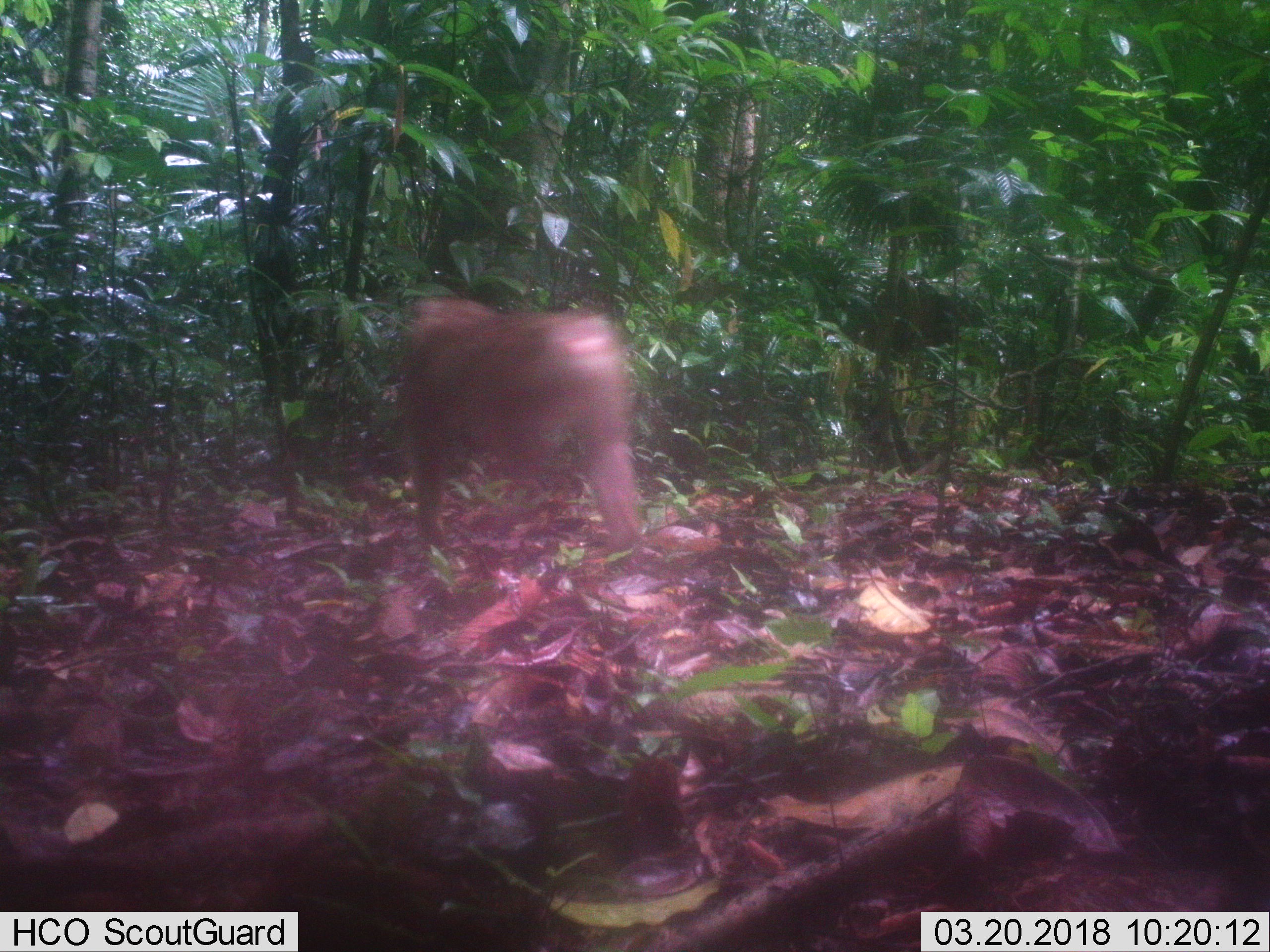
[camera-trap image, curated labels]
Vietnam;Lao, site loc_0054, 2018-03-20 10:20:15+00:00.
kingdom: Animalia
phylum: Chordata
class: Mammalia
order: Primates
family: Cercopithecidae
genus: Macaca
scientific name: Macaca nemestrina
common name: pig-tailed macaque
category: pig tailed macaque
Pig tailed macaque (pig-tailed macaque) (Macaca nemestrina). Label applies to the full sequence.